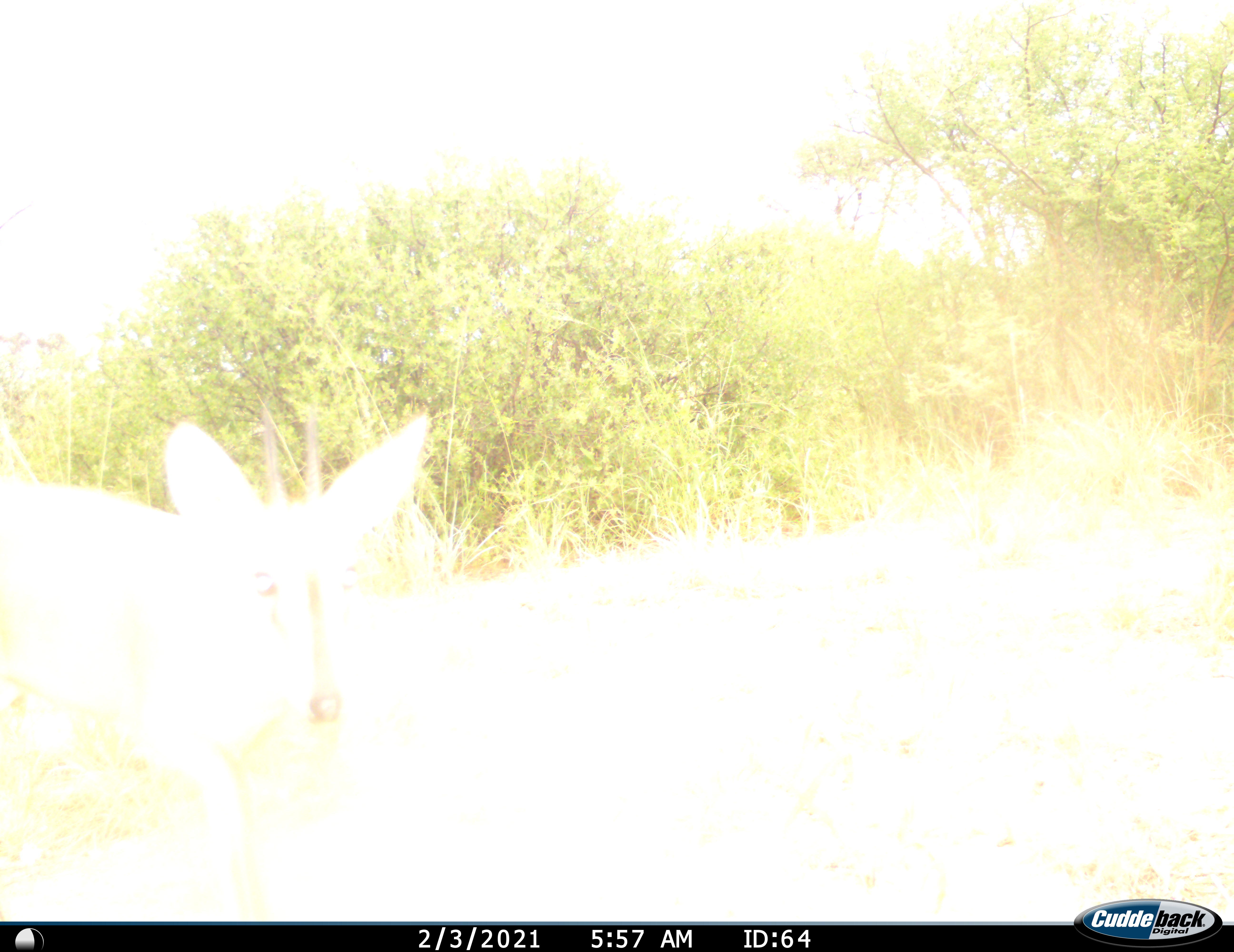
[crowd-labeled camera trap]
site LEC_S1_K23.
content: unidentified animal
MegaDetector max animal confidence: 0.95